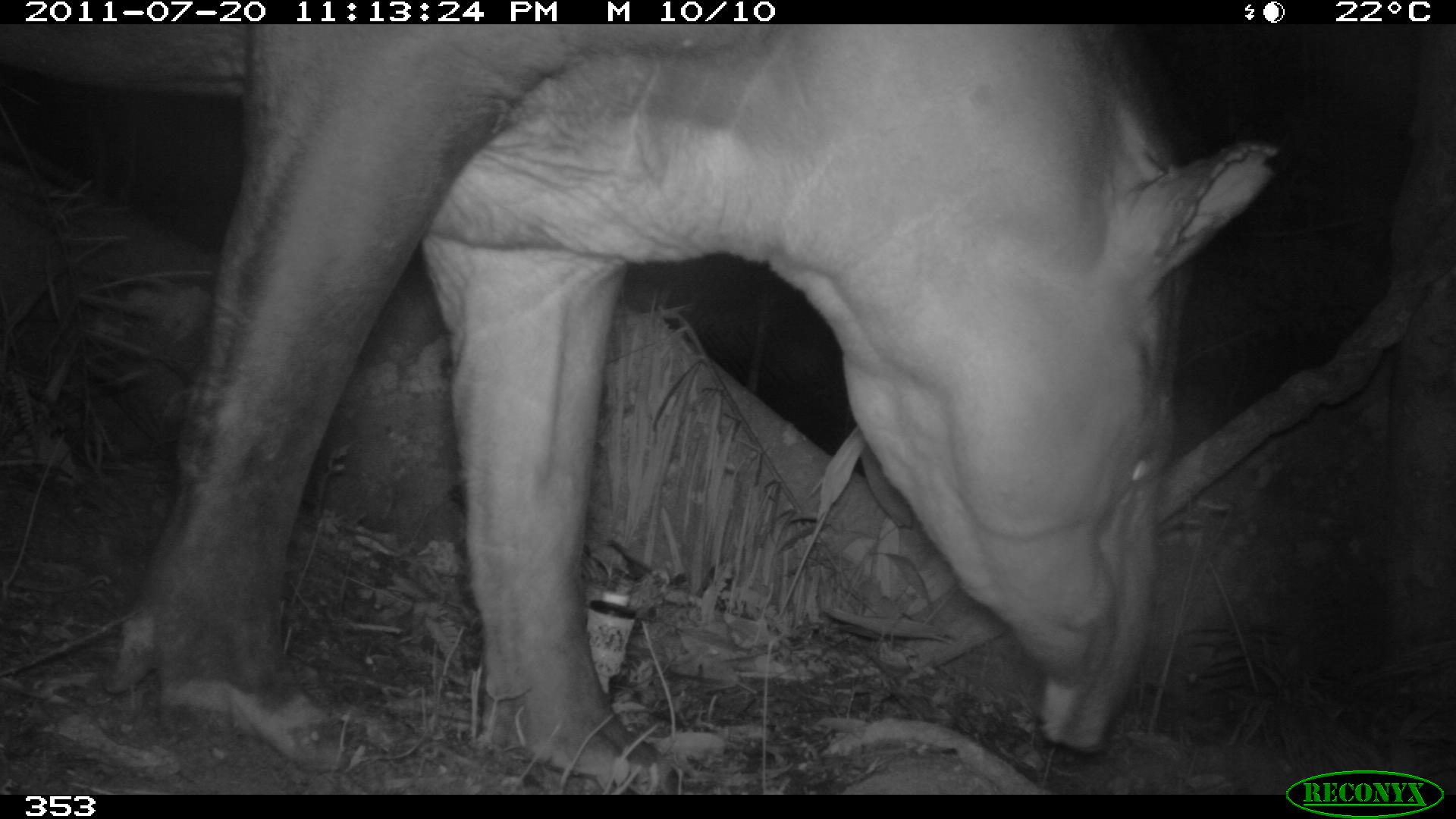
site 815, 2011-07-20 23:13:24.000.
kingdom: Animalia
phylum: Chordata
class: Mammalia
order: Perissodactyla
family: Tapiridae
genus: Tapirus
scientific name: Tapirus terrestris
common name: south american tapir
Tapirus terrestris (south american tapir).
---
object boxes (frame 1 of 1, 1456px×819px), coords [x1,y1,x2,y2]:
tapirus terrestris: [0,21,1276,787]